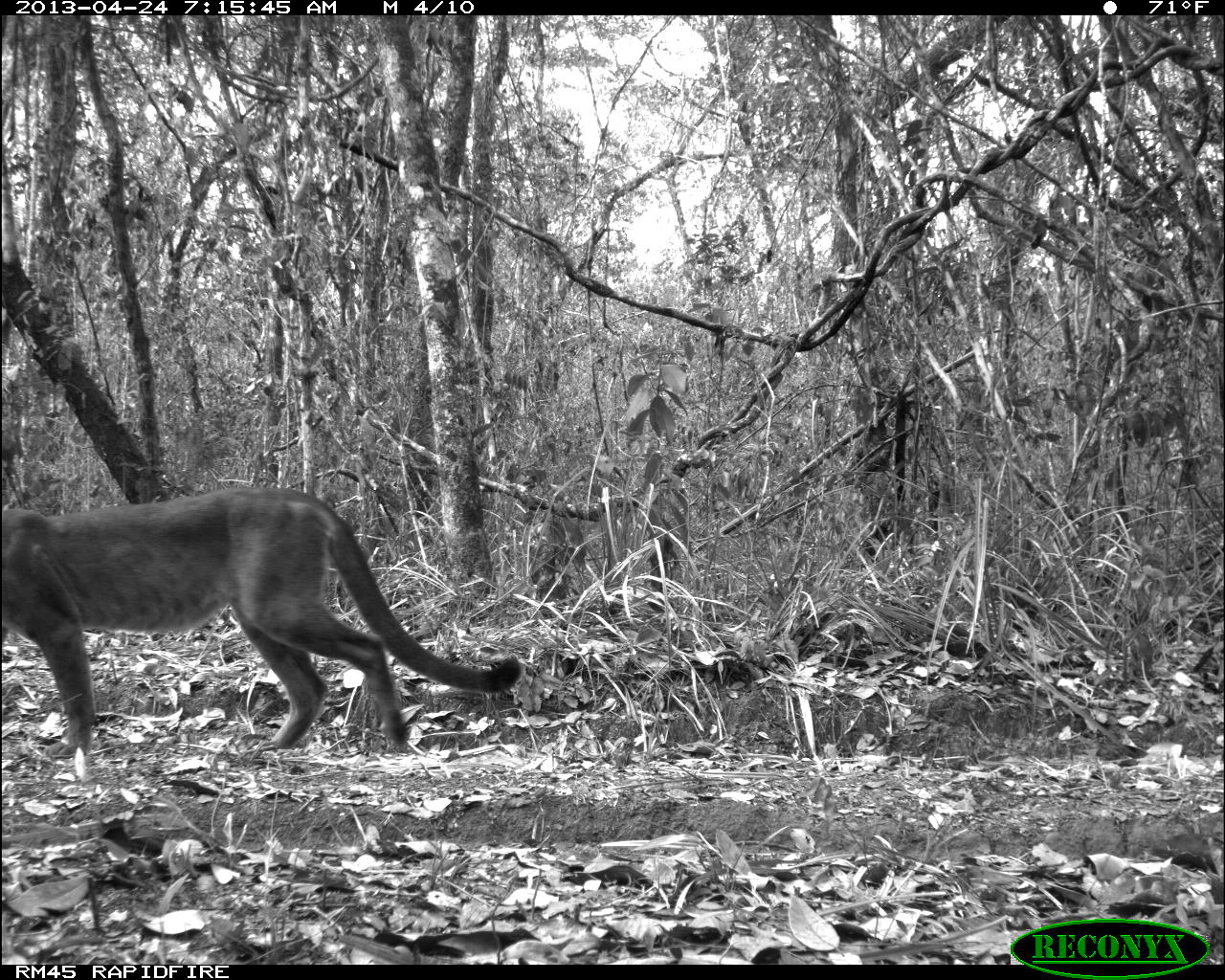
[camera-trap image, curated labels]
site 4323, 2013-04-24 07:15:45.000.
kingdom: Animalia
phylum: Chordata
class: Mammalia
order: Carnivora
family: Felidae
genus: Puma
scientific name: Puma concolor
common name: mountain lion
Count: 2.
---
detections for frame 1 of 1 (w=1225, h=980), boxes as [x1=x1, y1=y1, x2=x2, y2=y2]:
puma concolor: [x1=0, y1=485, x2=522, y2=759]